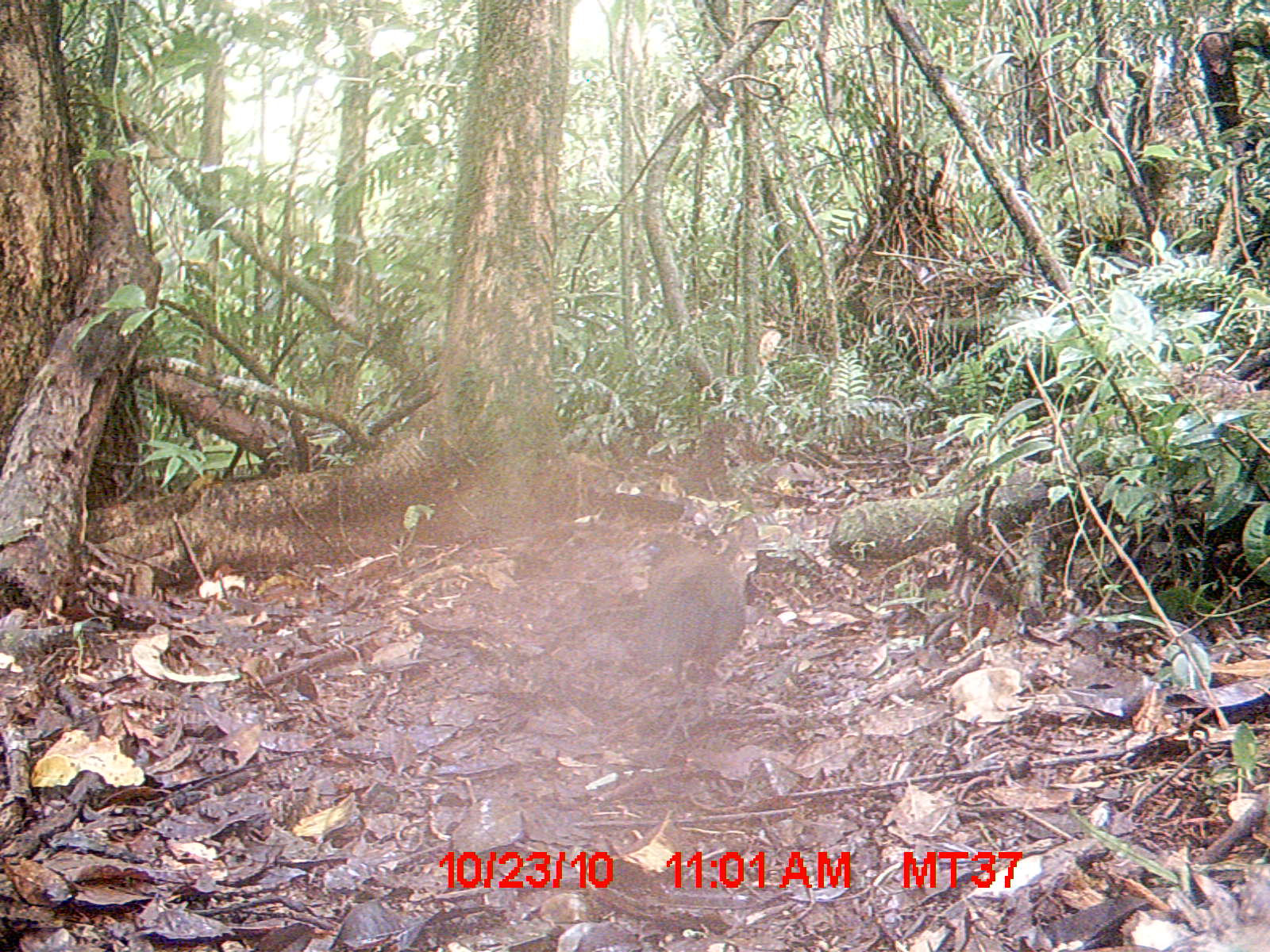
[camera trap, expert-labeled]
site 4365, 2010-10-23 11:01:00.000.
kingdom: Animalia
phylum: Chordata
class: Aves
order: Cuculiformes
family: Cuculidae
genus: Coua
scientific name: Coua serriana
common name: red-breasted coua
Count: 1.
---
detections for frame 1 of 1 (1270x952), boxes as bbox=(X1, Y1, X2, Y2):
coua serriana: bbox=(640, 527, 741, 746)